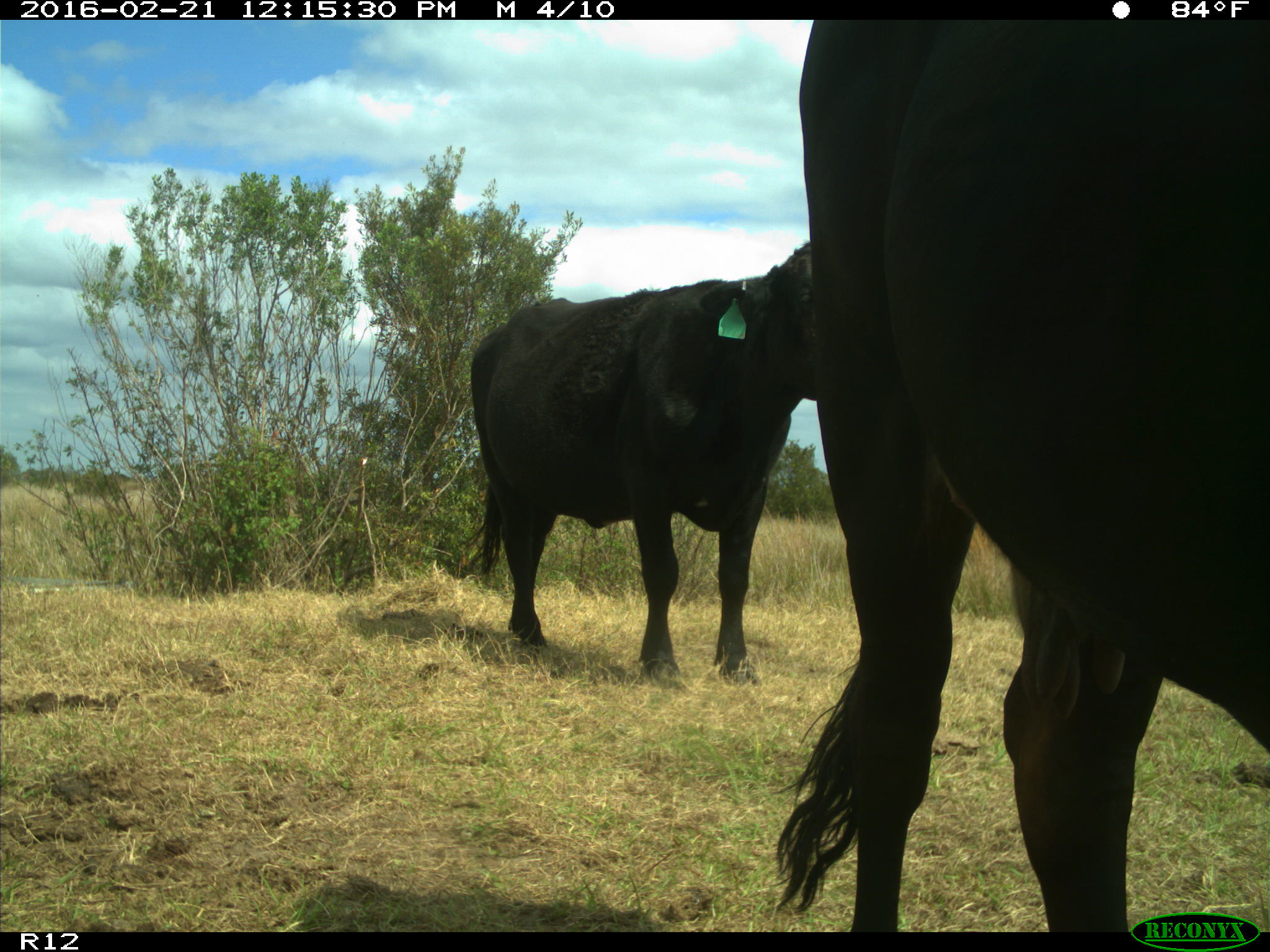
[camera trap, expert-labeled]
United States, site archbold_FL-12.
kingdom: Animalia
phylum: Chordata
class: Mammalia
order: Artiodactyla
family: Bovidae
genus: Bos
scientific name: Bos taurus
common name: domestic cow